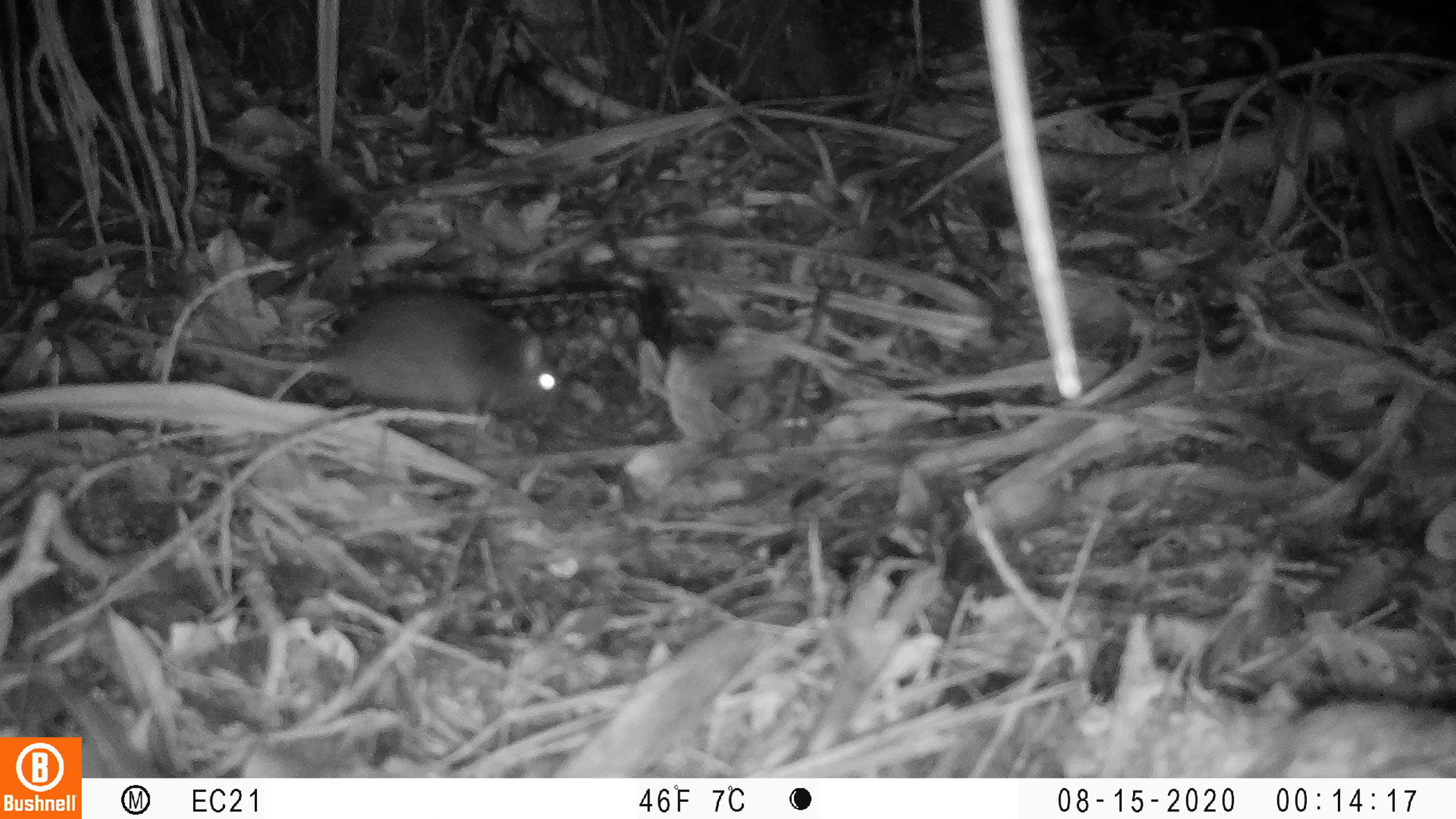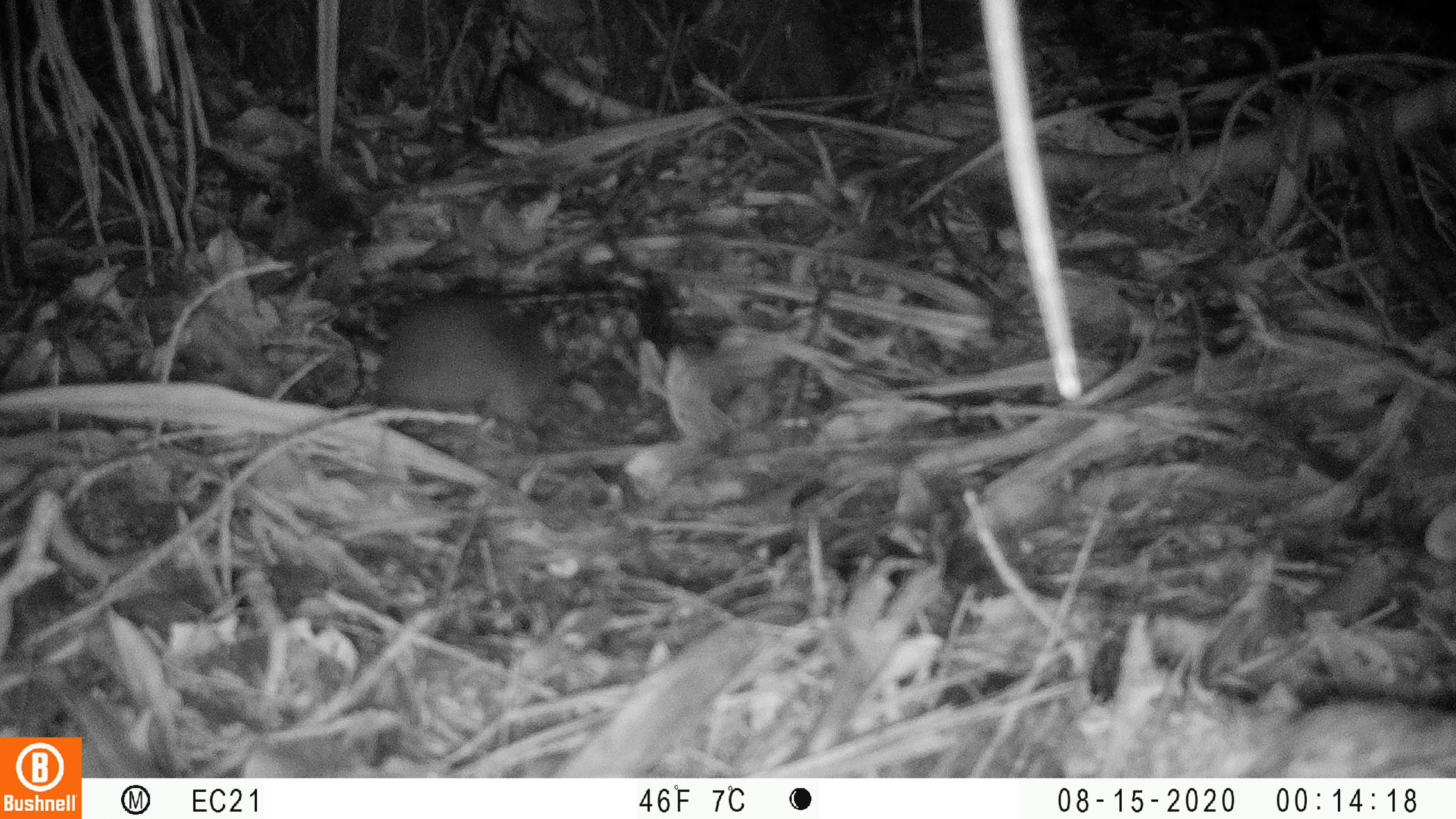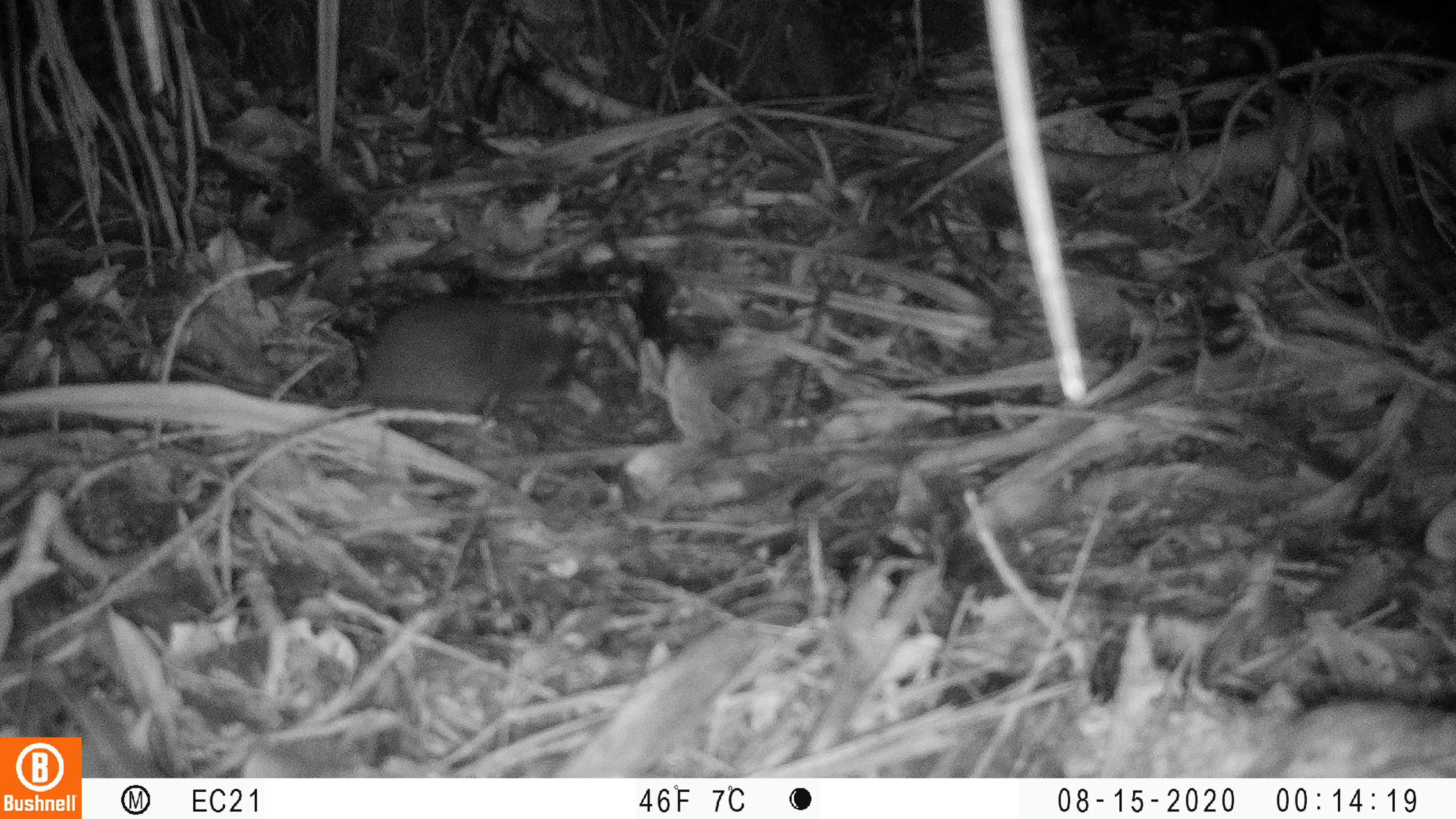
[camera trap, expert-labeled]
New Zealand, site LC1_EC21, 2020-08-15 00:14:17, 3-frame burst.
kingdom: Animalia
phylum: Chordata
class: Mammalia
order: Rodentia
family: Muridae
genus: Rattus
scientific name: Rattus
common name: rat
Rat (Rattus).